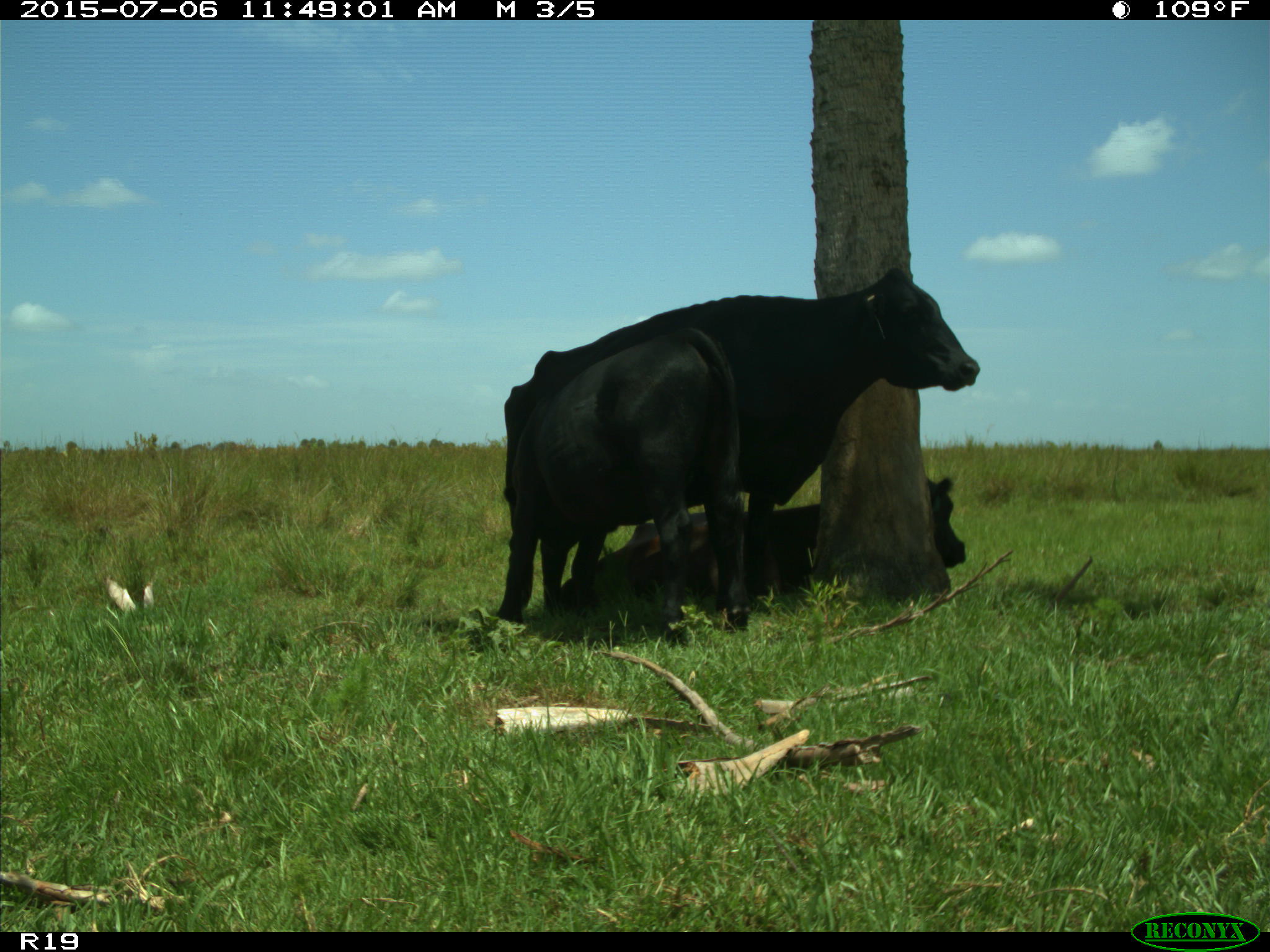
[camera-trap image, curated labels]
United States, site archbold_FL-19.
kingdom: Animalia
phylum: Chordata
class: Mammalia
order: Artiodactyla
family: Bovidae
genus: Bos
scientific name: Bos taurus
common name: domestic cow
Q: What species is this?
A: Bos taurus (domestic cow).